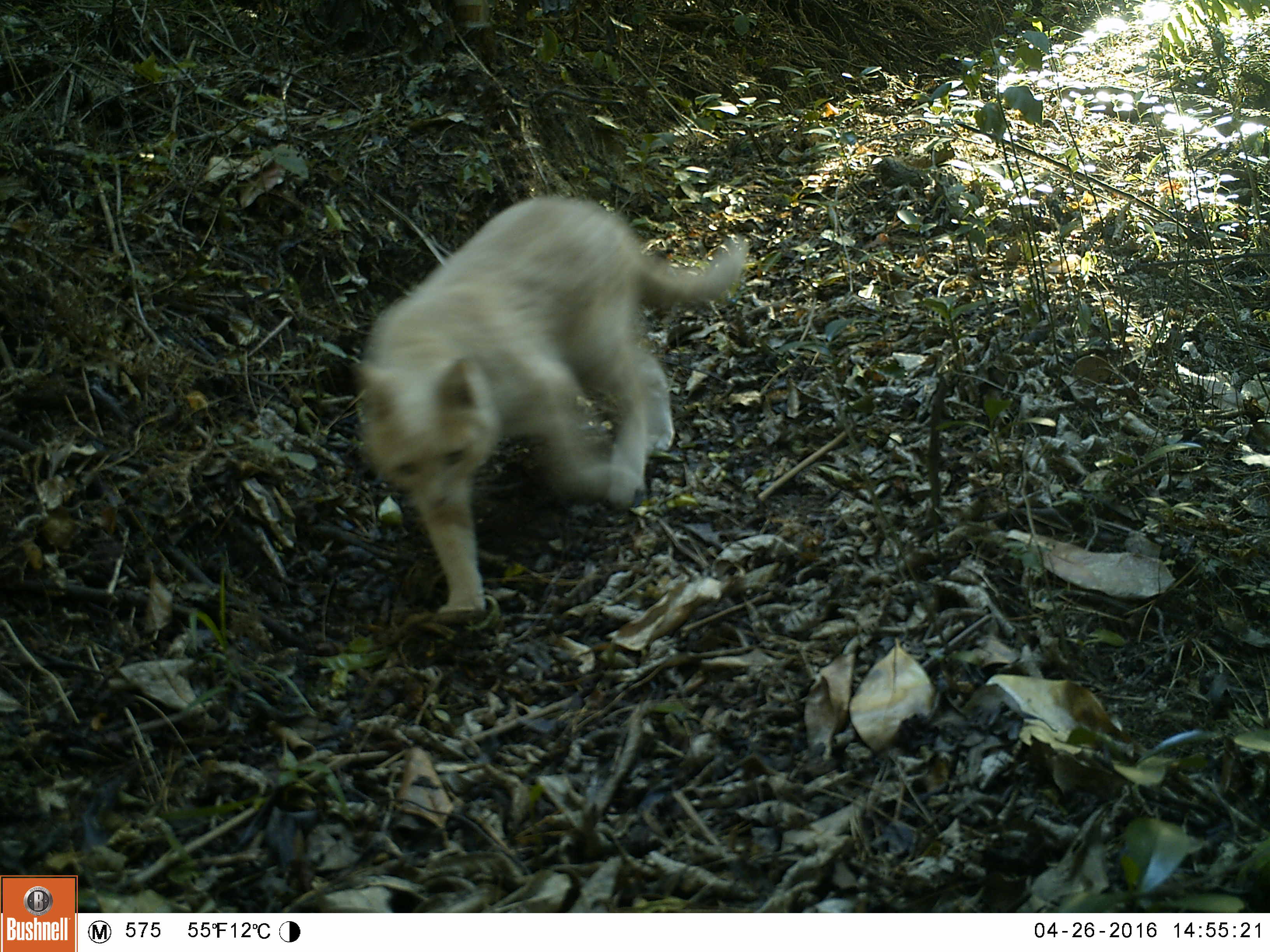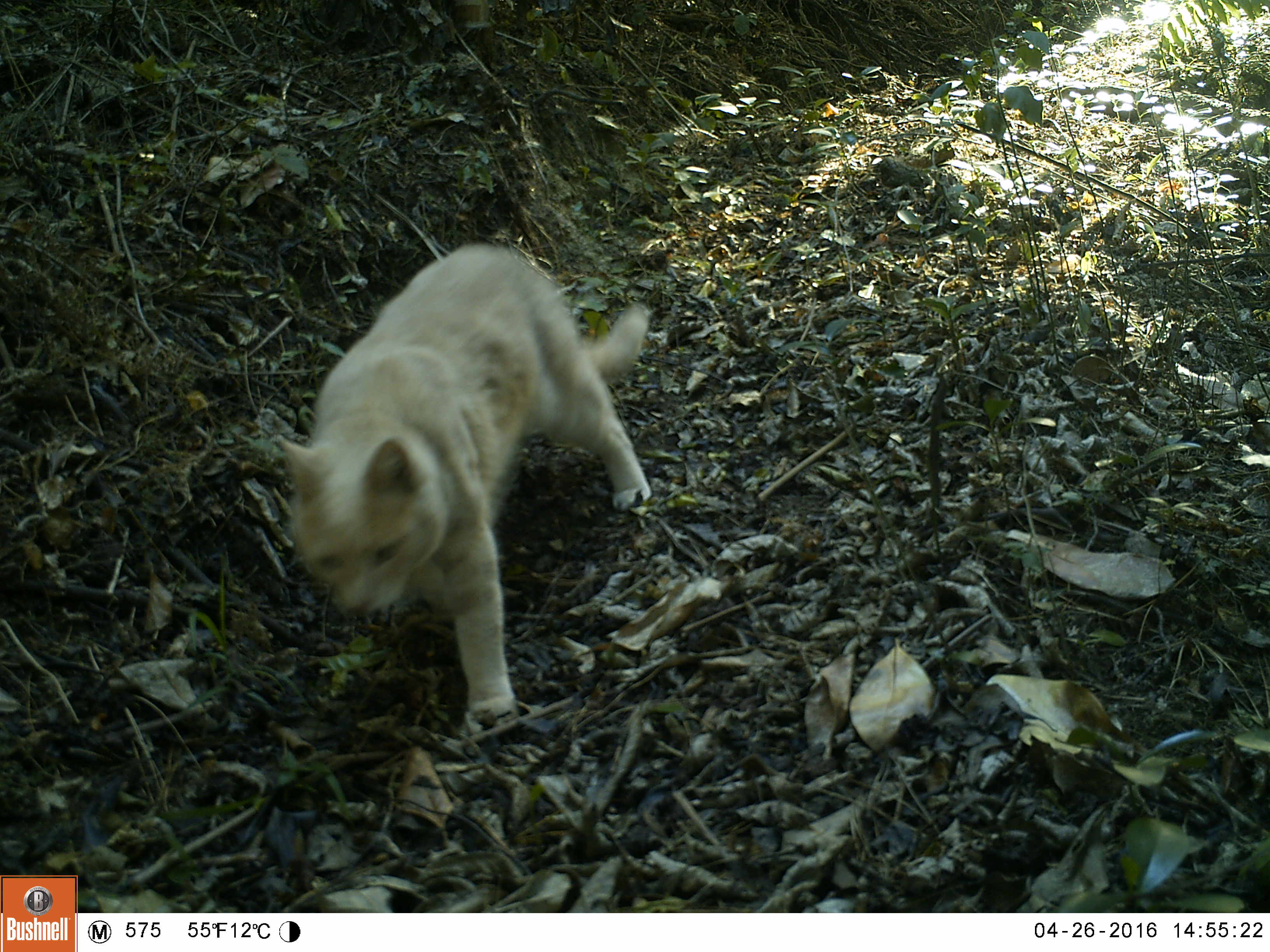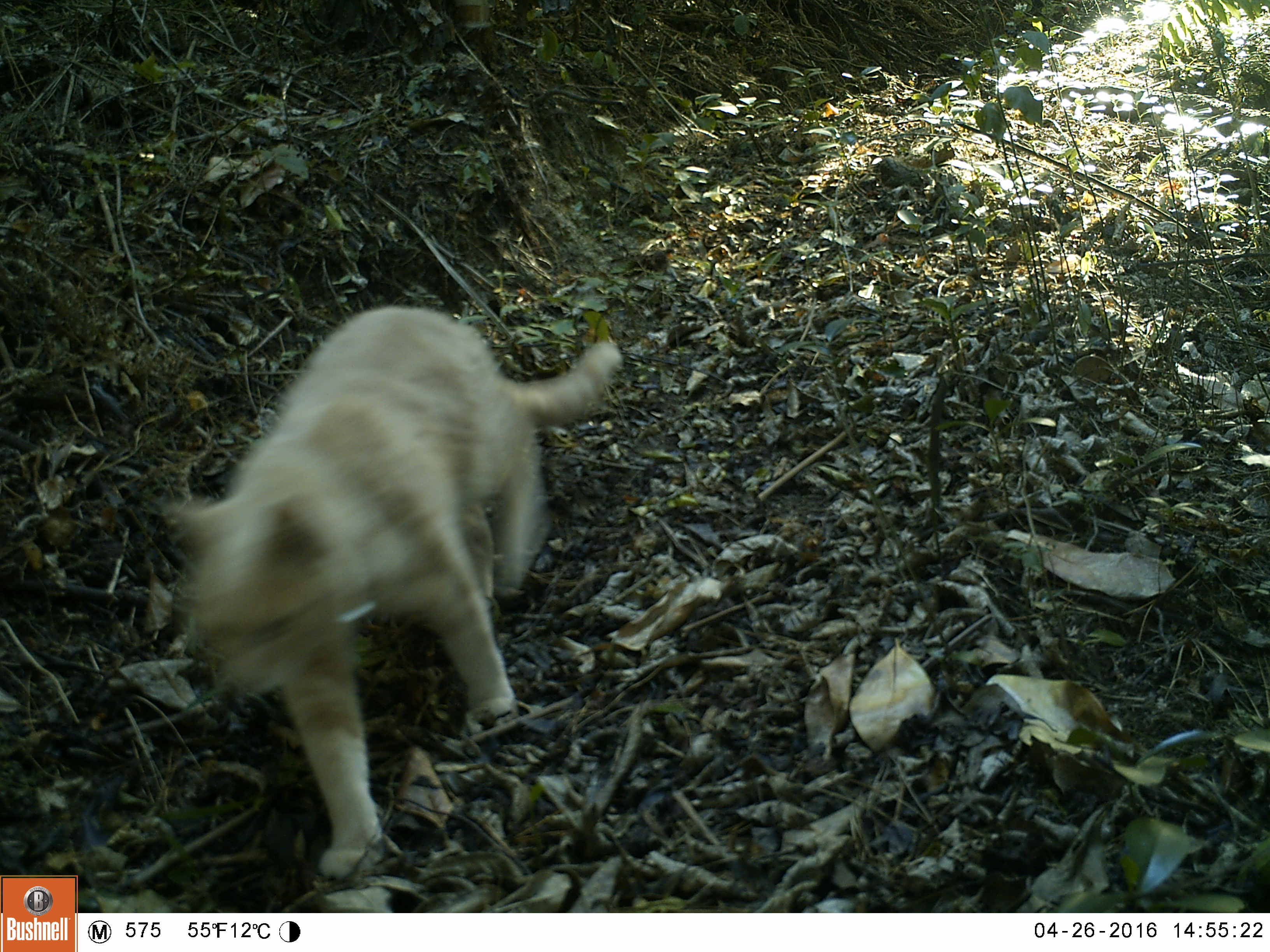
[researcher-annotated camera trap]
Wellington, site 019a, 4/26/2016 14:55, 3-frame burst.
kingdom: Animalia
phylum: Chordata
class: Mammalia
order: Carnivora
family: Felidae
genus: Felis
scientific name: Felis catus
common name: cat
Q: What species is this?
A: Cat (Felis catus).